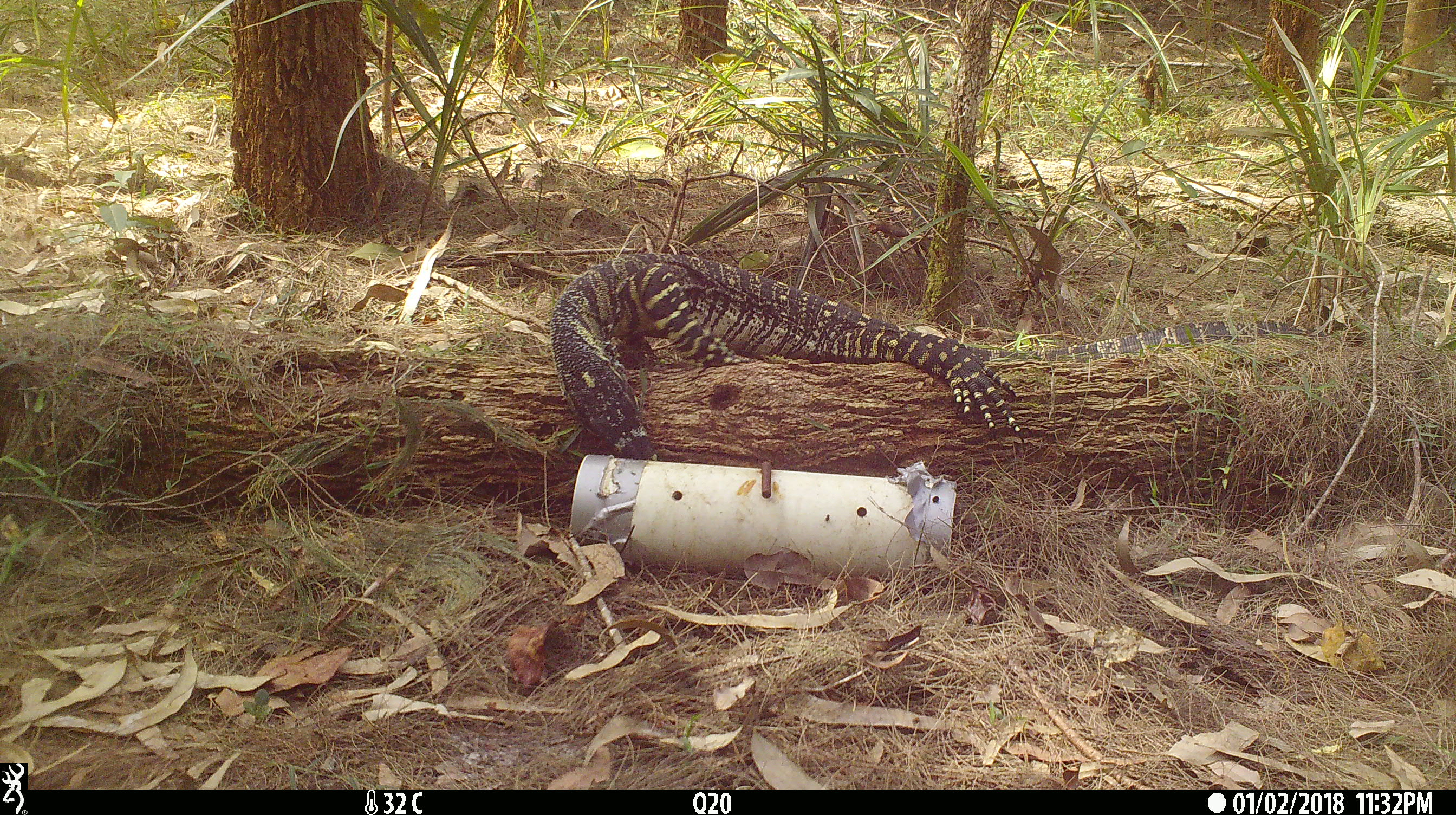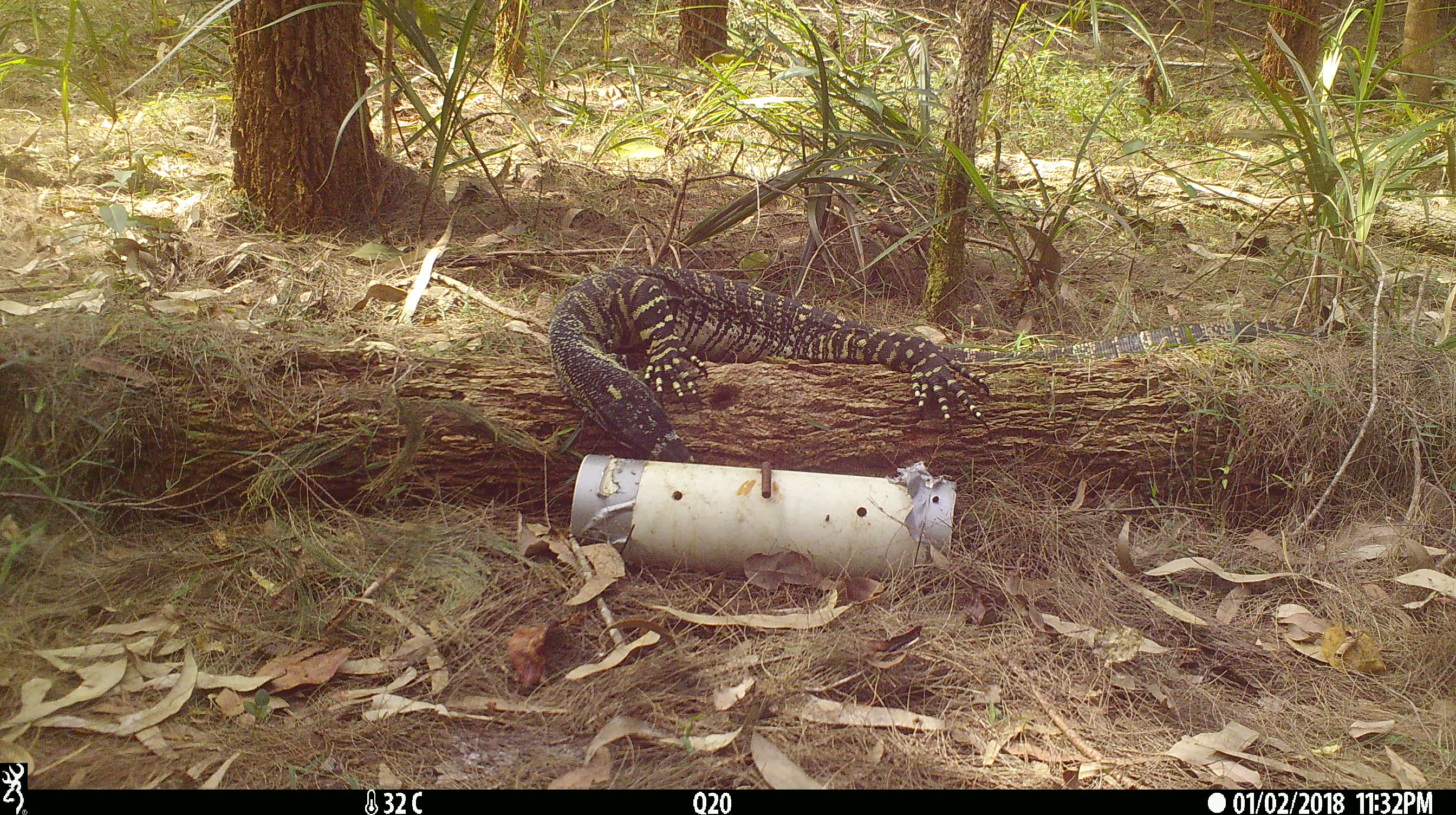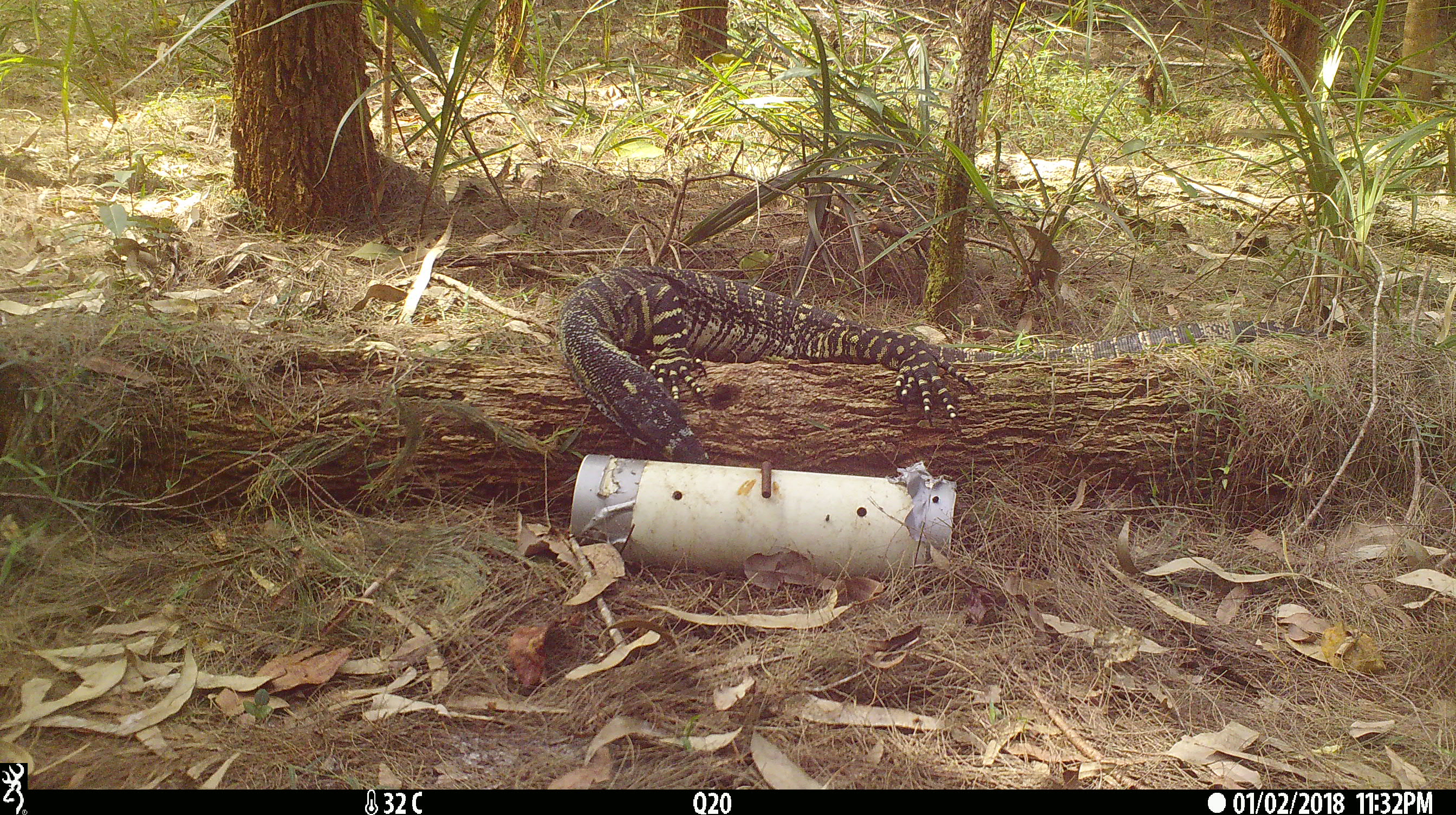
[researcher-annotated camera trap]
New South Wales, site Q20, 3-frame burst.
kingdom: Animalia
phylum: Chordata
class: Reptilia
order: Squamata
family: Varanidae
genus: Varanus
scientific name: Varanus varius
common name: lace monitor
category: goanna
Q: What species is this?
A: Goanna (lace monitor) (Varanus varius).